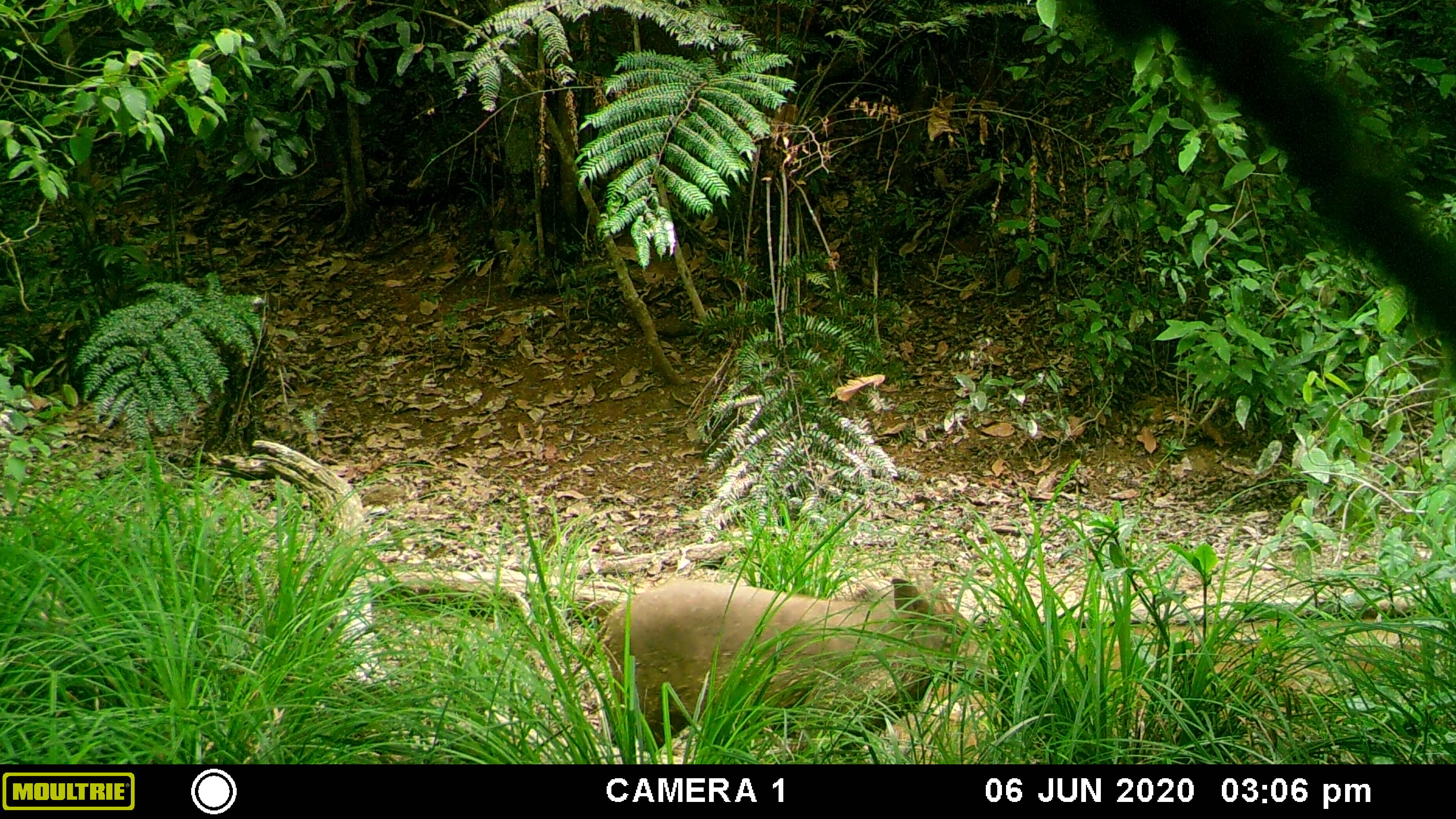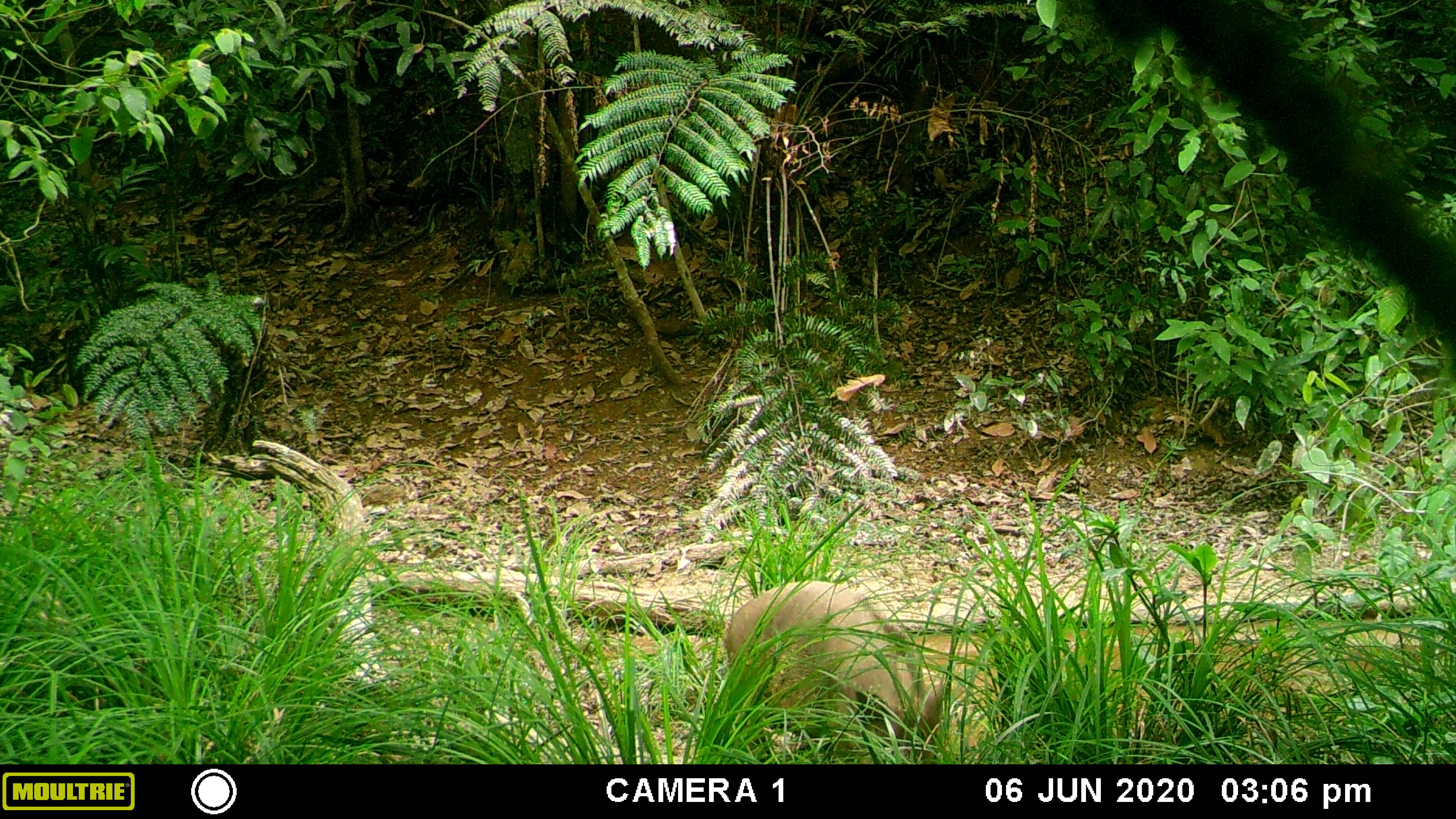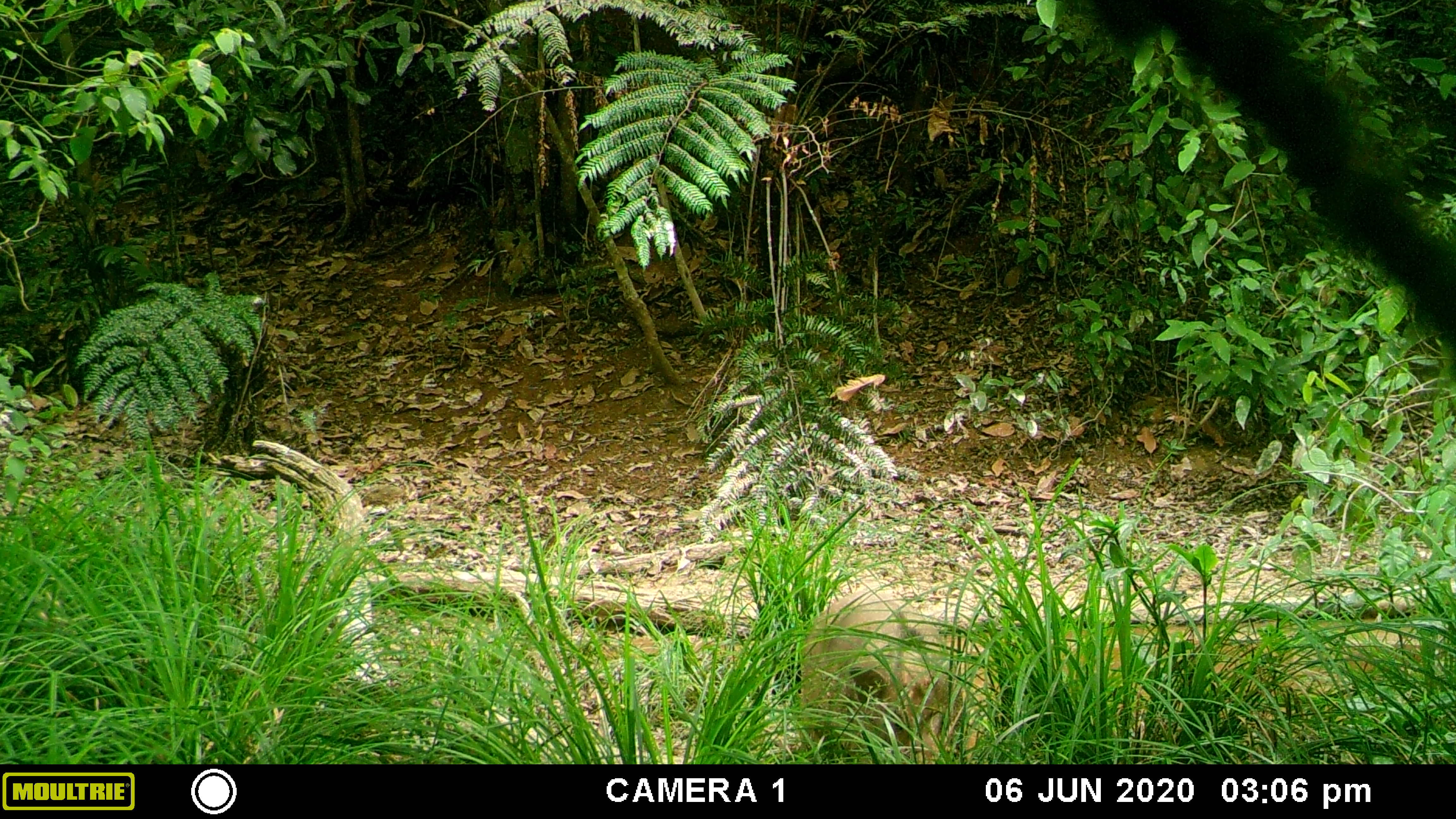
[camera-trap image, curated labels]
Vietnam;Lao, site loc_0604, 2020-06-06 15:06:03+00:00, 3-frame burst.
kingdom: Animalia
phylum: Chordata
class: Mammalia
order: Artiodactyla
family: Suidae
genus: Sus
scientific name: Sus scrofa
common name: eurasian wild pig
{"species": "eurasian wild pig (Sus scrofa)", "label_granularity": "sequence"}